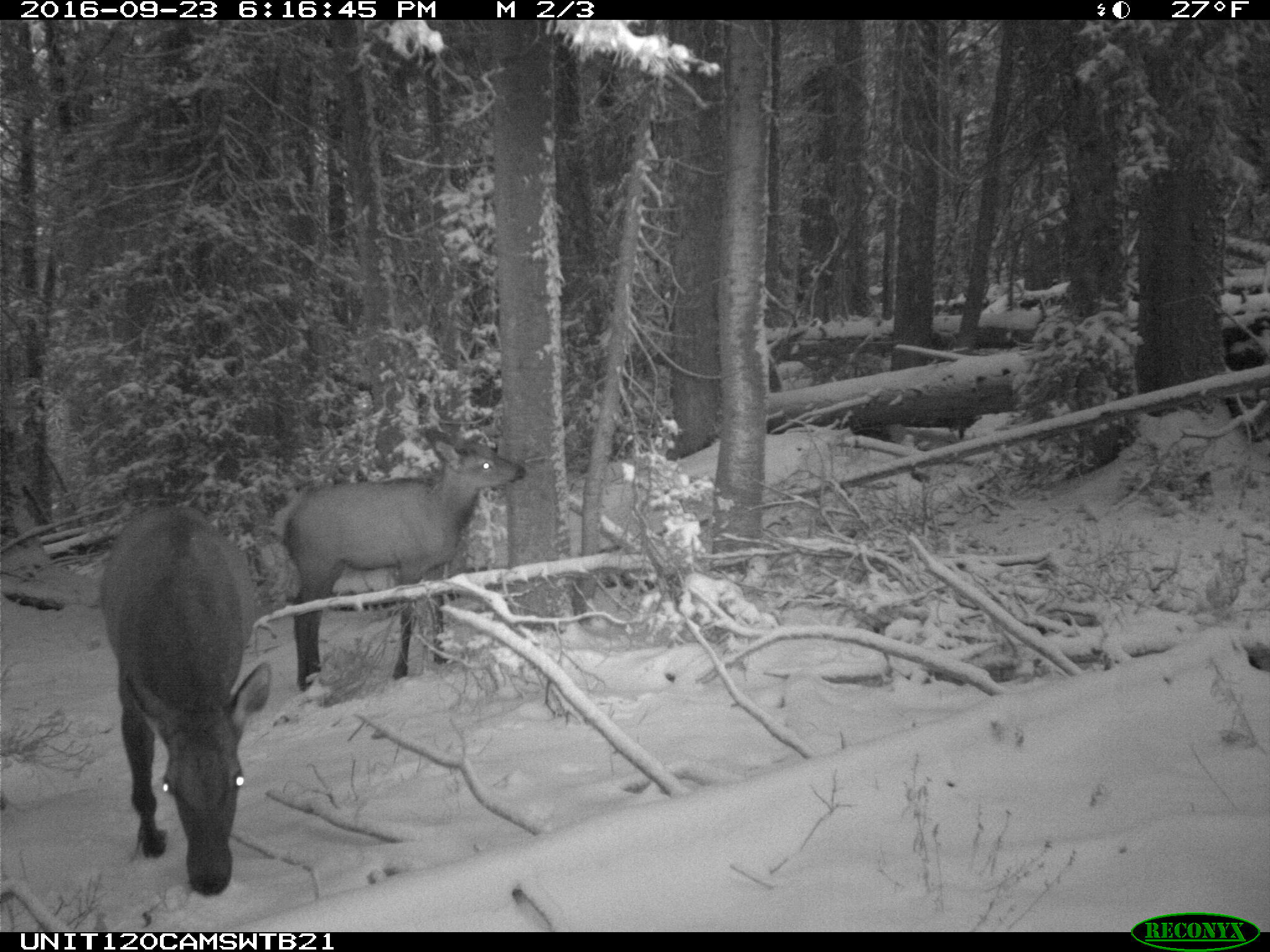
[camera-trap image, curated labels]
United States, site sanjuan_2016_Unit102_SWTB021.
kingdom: Animalia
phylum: Chordata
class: Mammalia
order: Artiodactyla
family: Cervidae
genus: Cervus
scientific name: Cervus elaphus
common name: red deer